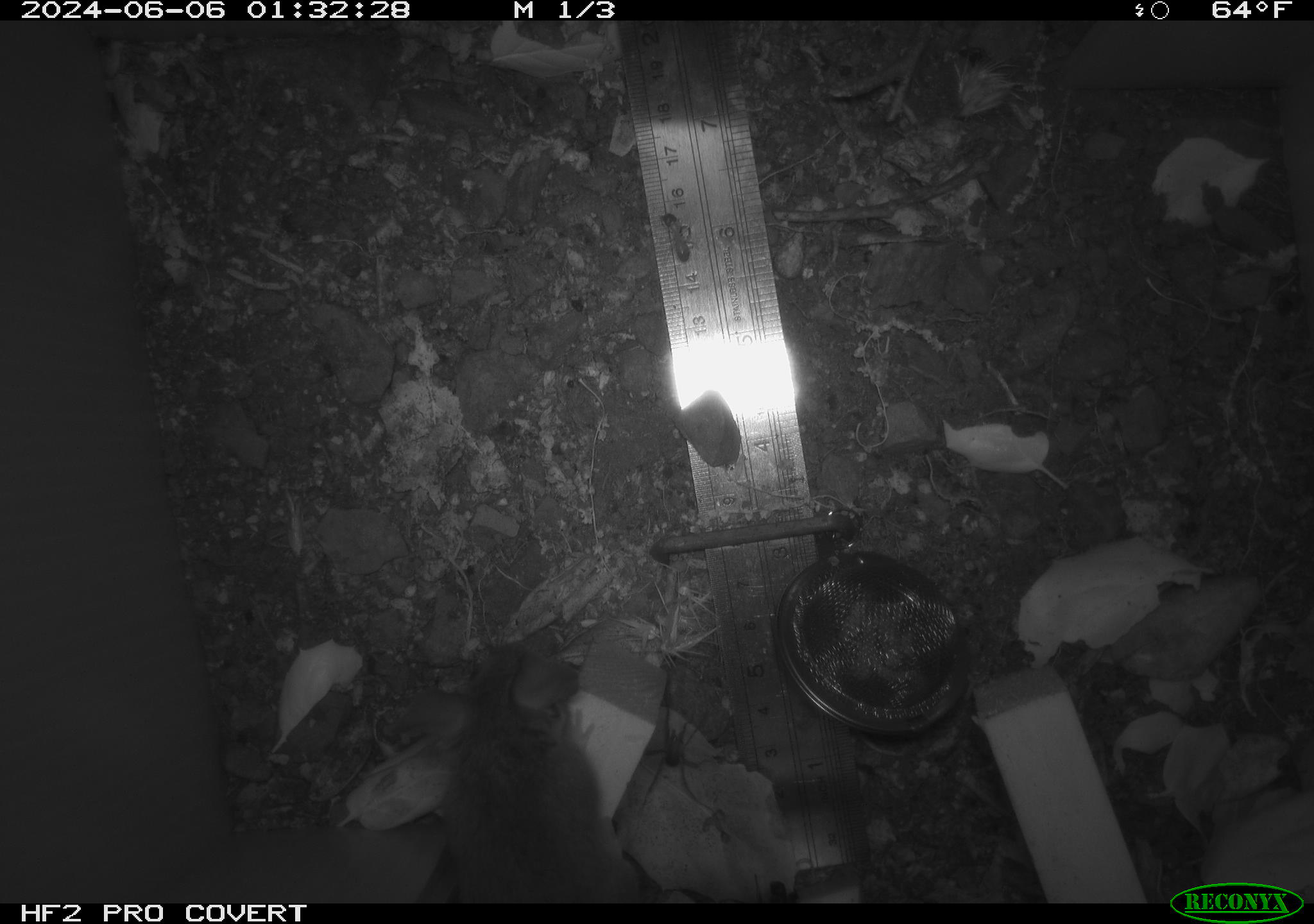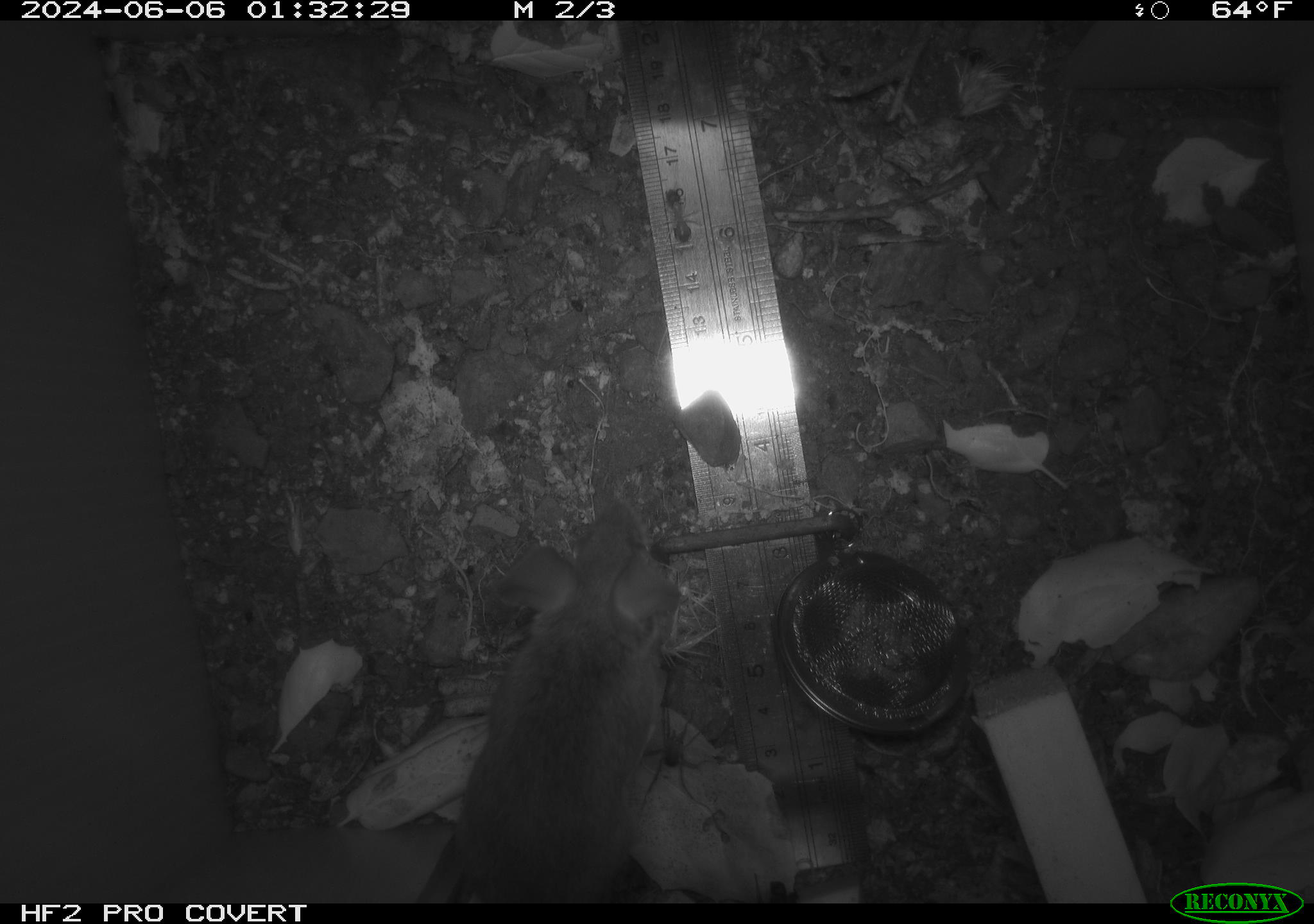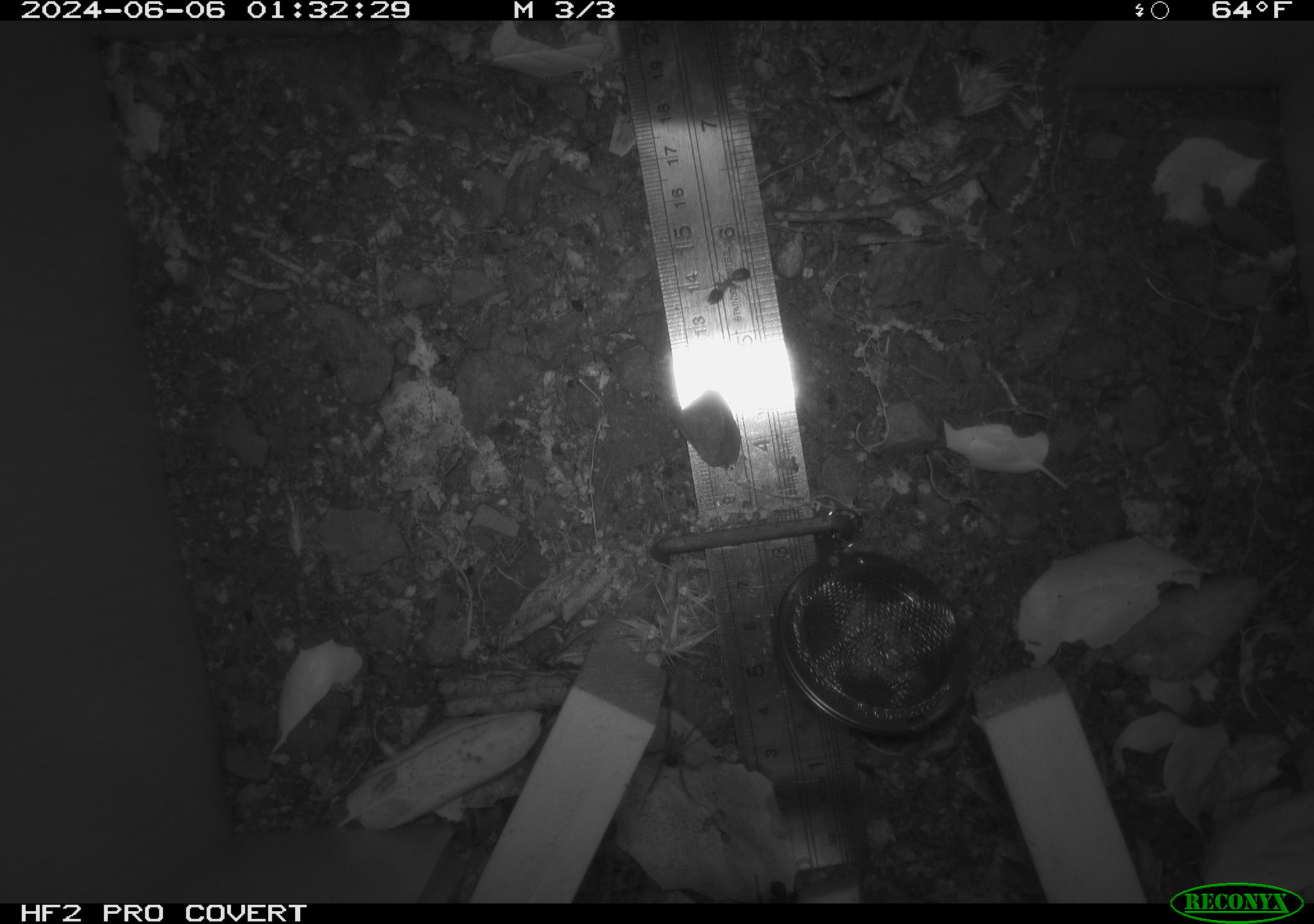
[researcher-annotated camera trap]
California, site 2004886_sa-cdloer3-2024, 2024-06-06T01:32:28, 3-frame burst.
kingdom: Animalia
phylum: Chordata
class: Mammalia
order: Rodentia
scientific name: Rodentia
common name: rodent